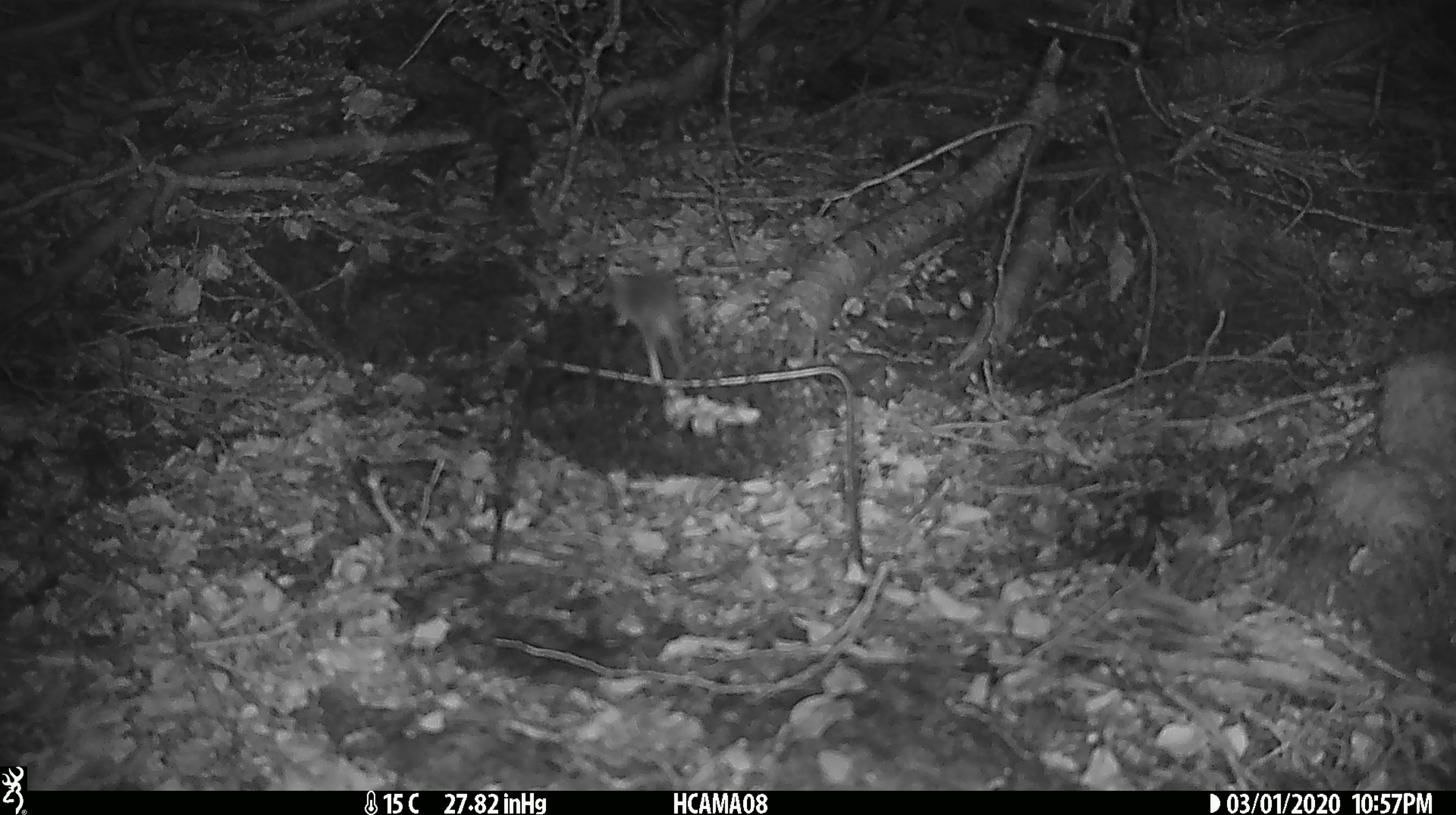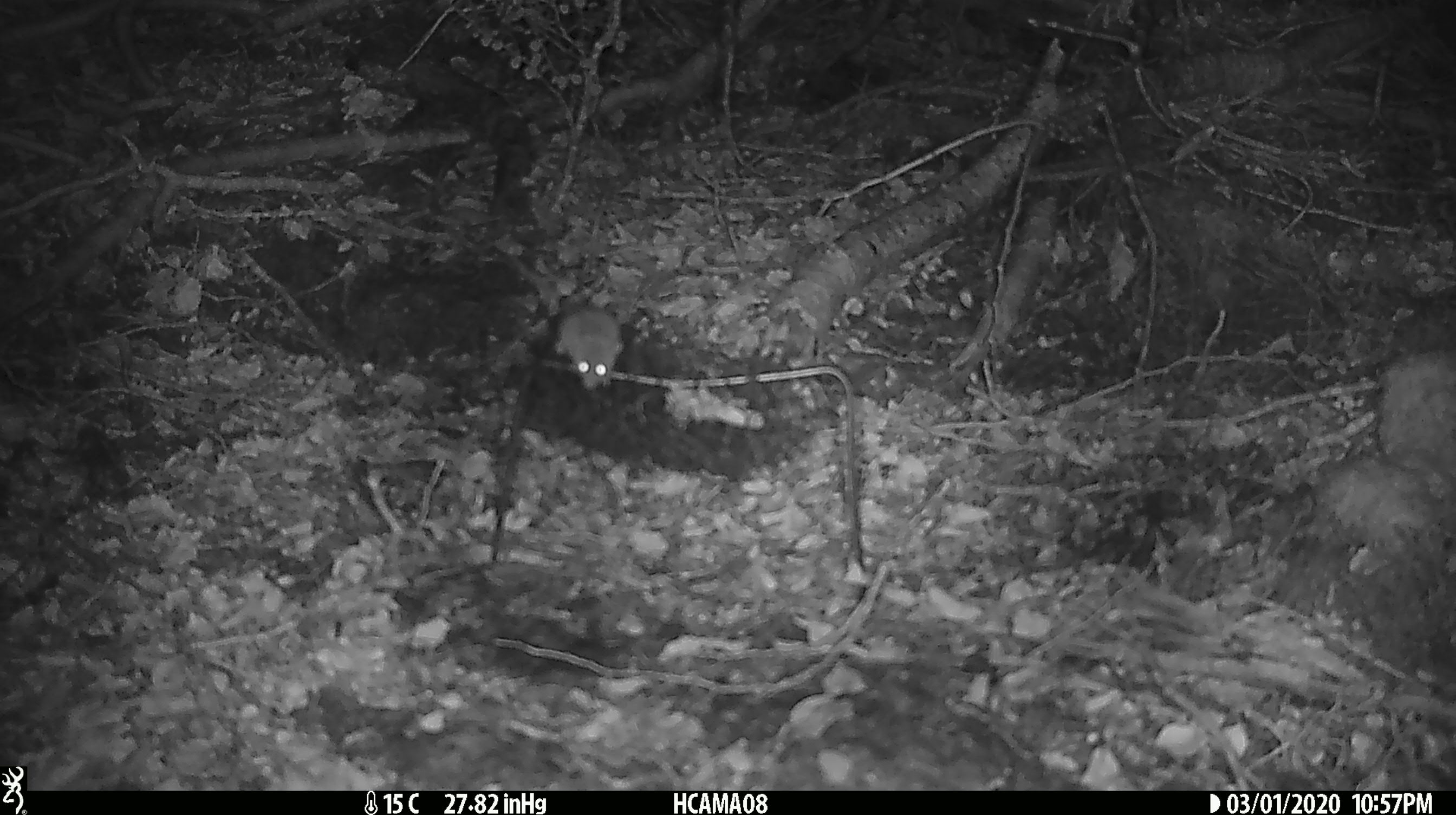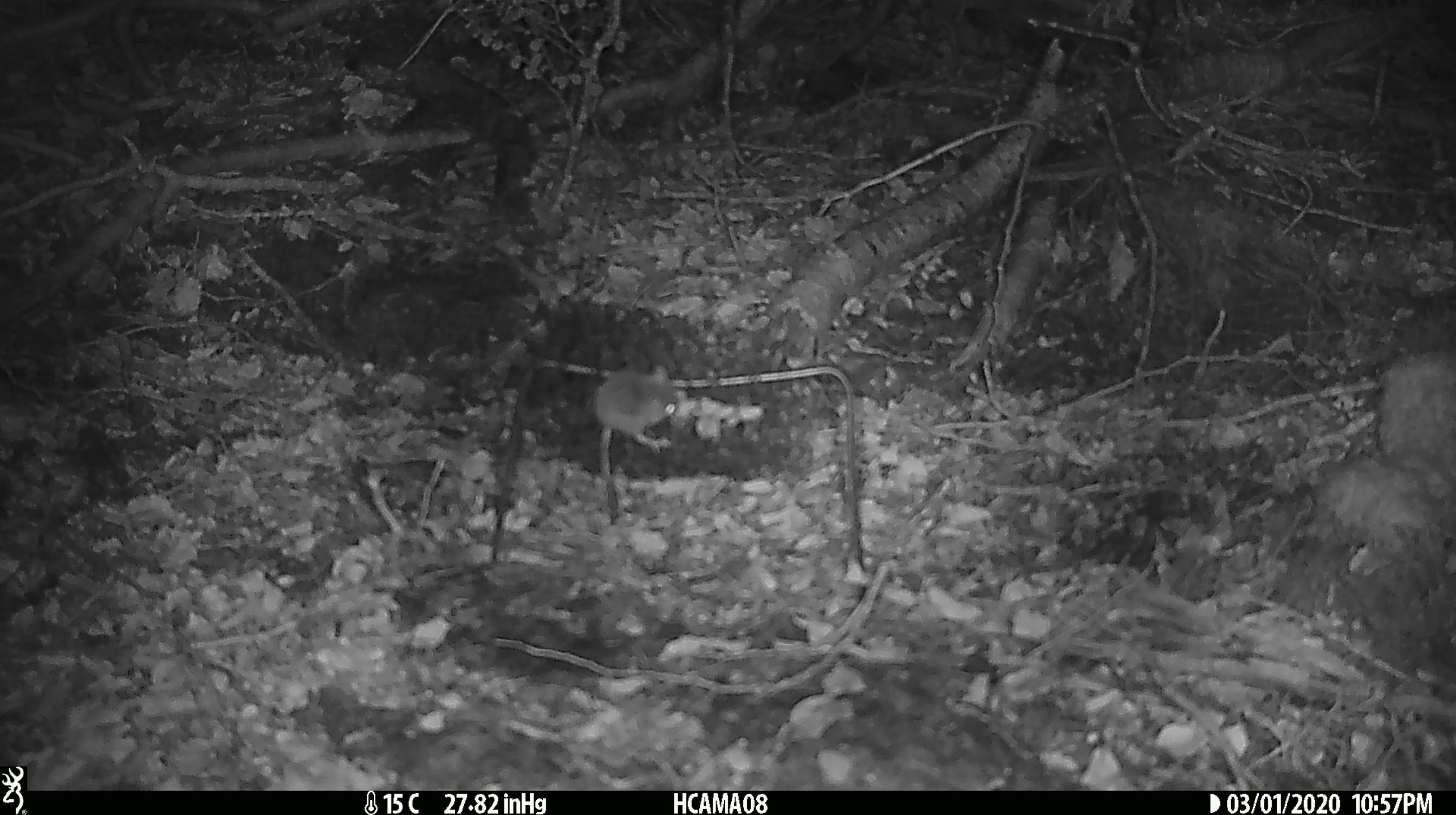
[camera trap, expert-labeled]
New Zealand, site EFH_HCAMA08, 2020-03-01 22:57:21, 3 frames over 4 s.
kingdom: Animalia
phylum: Chordata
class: Mammalia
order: Rodentia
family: Muridae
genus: Mus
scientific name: Mus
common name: mouse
Mouse (Mus).